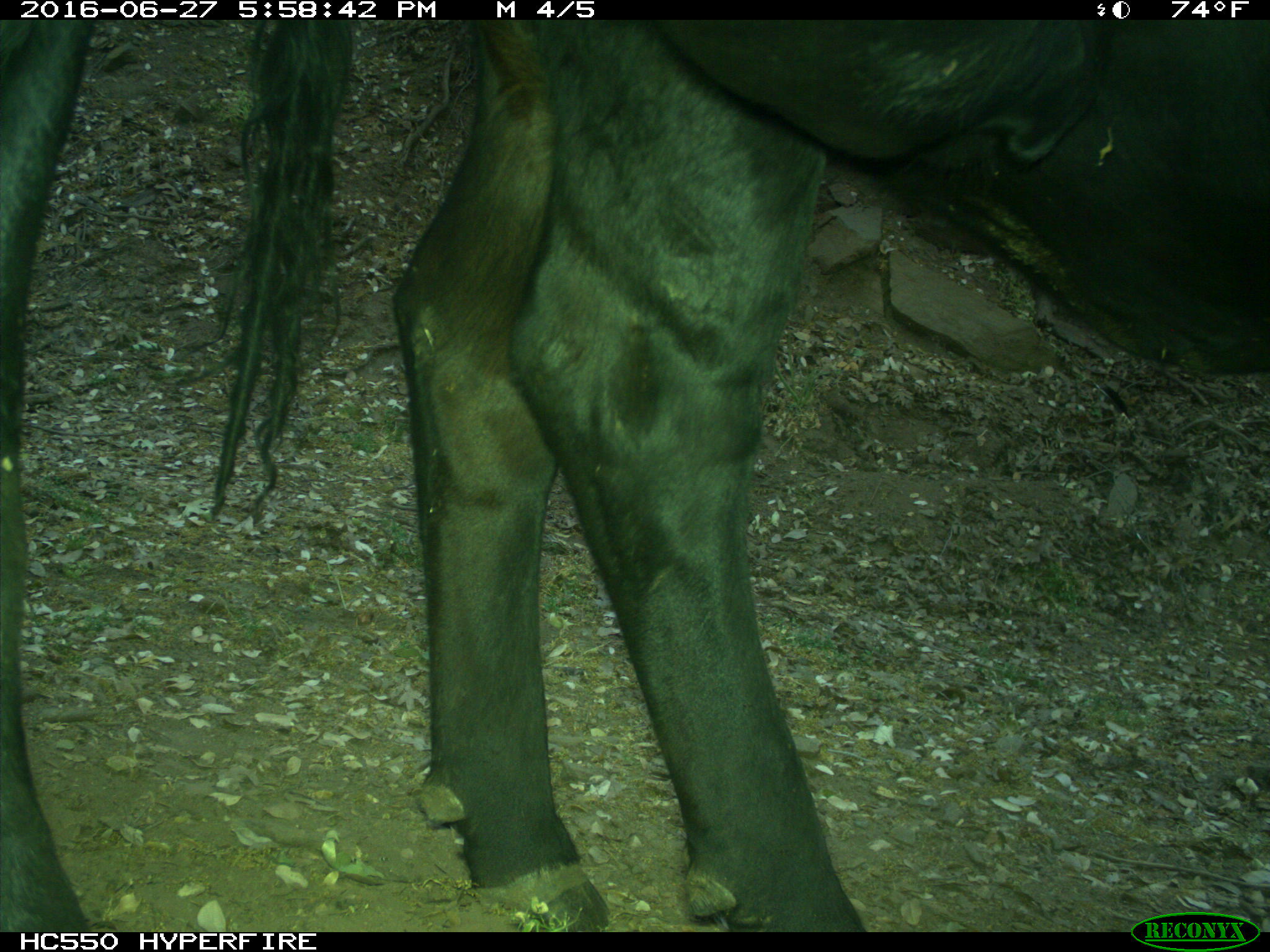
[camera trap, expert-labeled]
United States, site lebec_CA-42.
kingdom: Animalia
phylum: Chordata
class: Mammalia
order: Artiodactyla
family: Bovidae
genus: Bos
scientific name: Bos taurus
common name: domestic cow